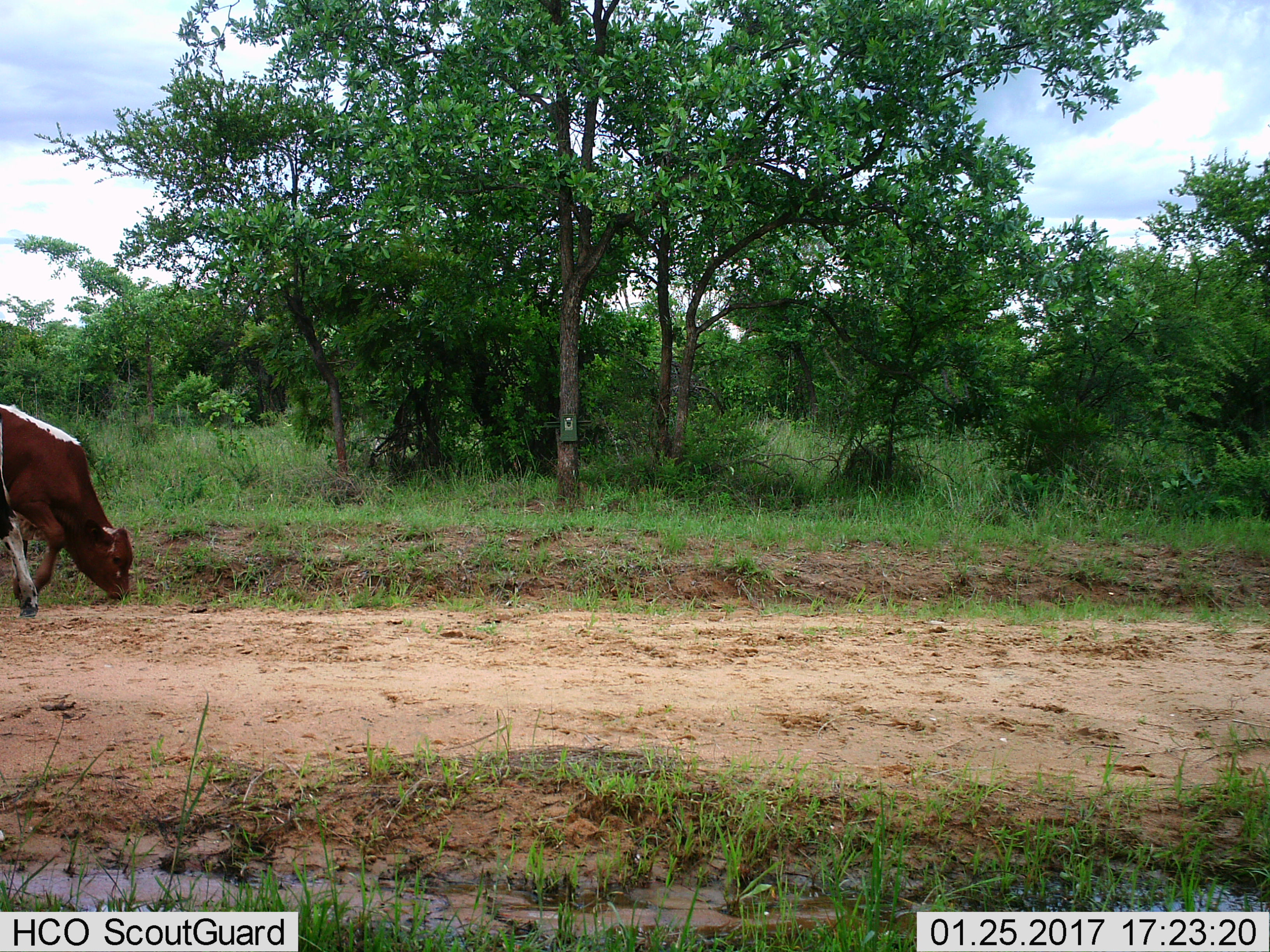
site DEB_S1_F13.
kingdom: Animalia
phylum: Chordata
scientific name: Vertebrata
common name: domestic animal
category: domesticanimal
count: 1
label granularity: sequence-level